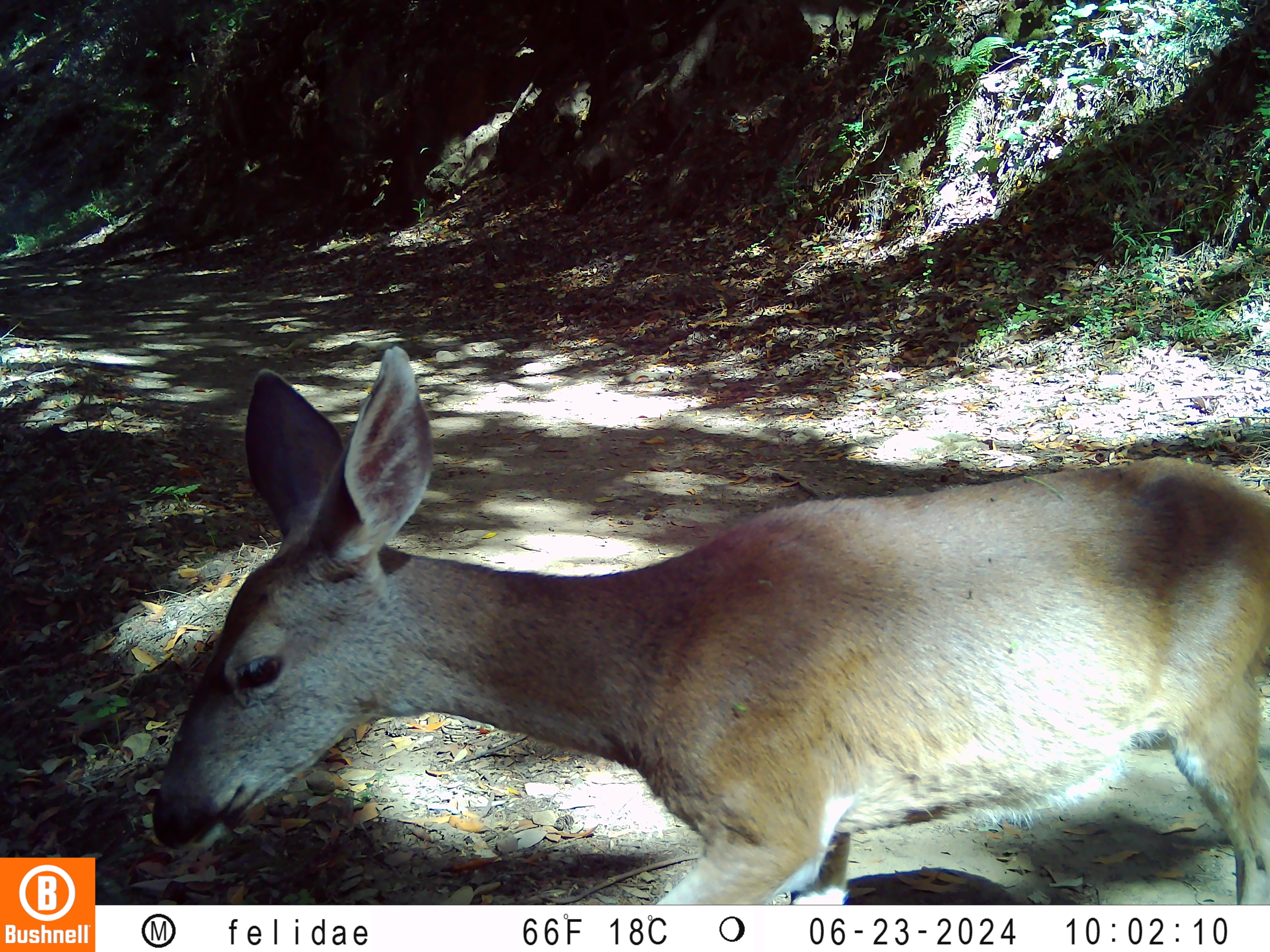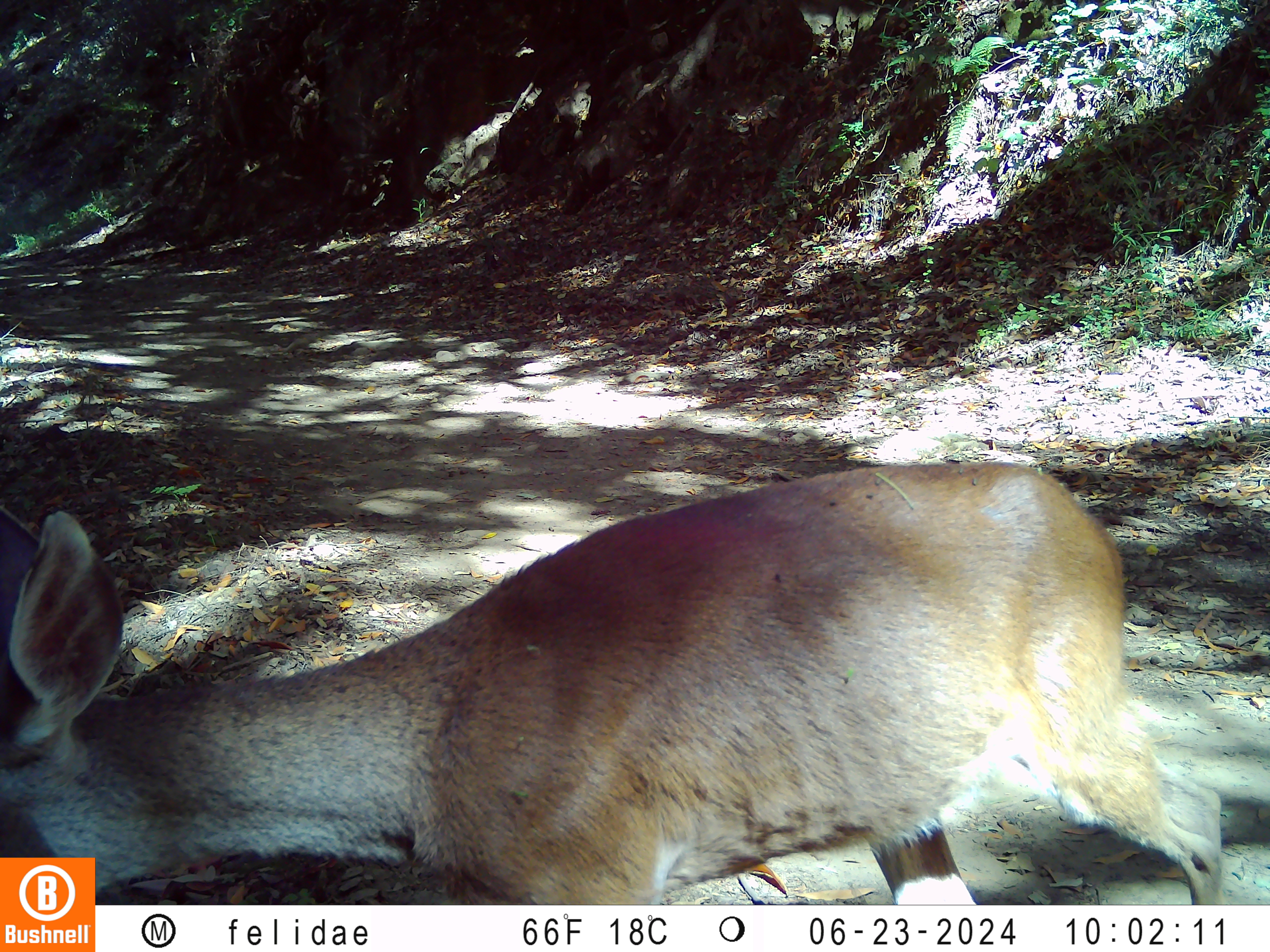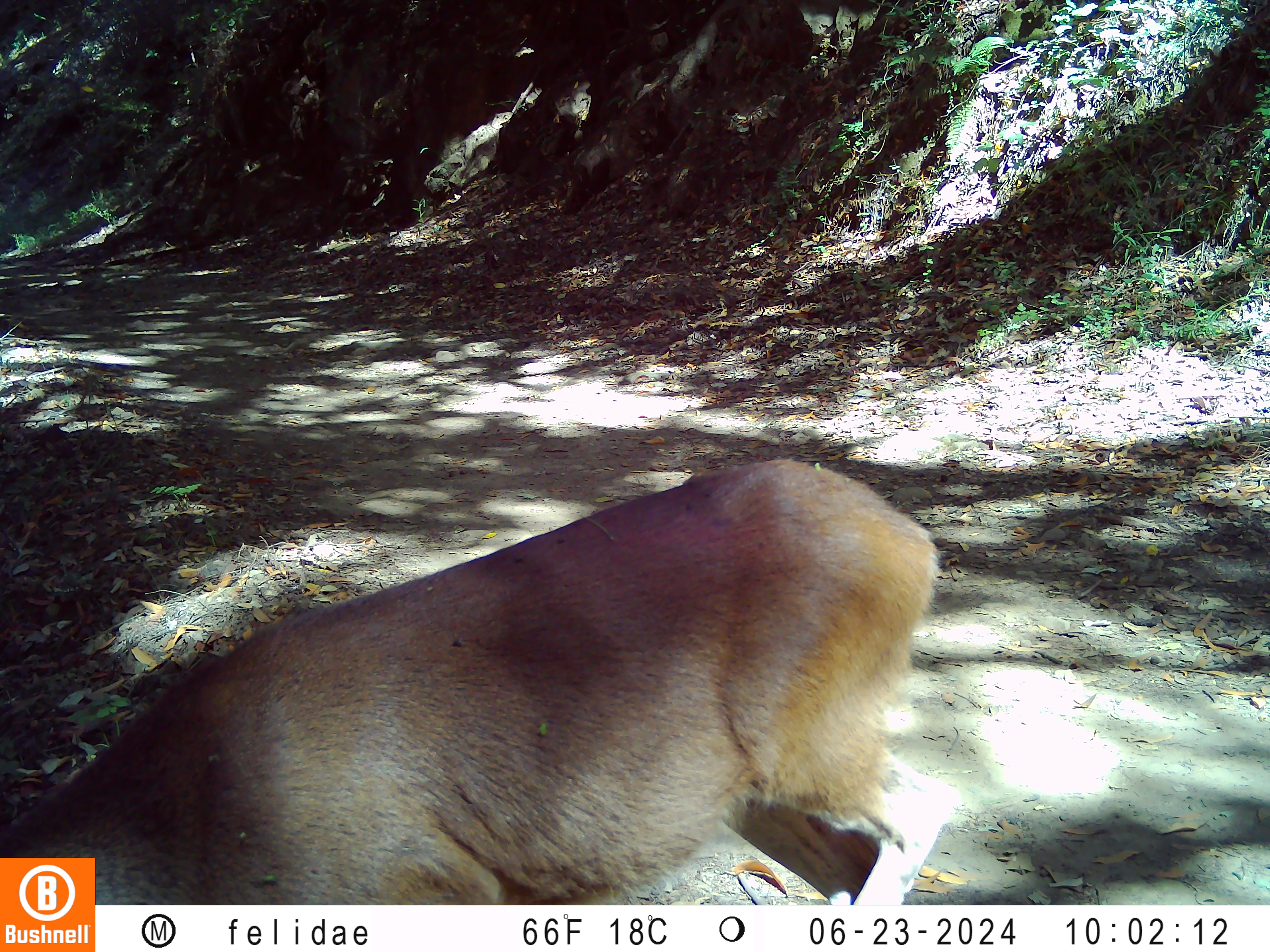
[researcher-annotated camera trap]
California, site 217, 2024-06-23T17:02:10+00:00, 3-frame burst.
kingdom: Animalia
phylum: Chordata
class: Mammalia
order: Artiodactyla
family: Cervidae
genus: Odocoileus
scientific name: Odocoileus hemionus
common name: mule deer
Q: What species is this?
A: Mule deer (Odocoileus hemionus).